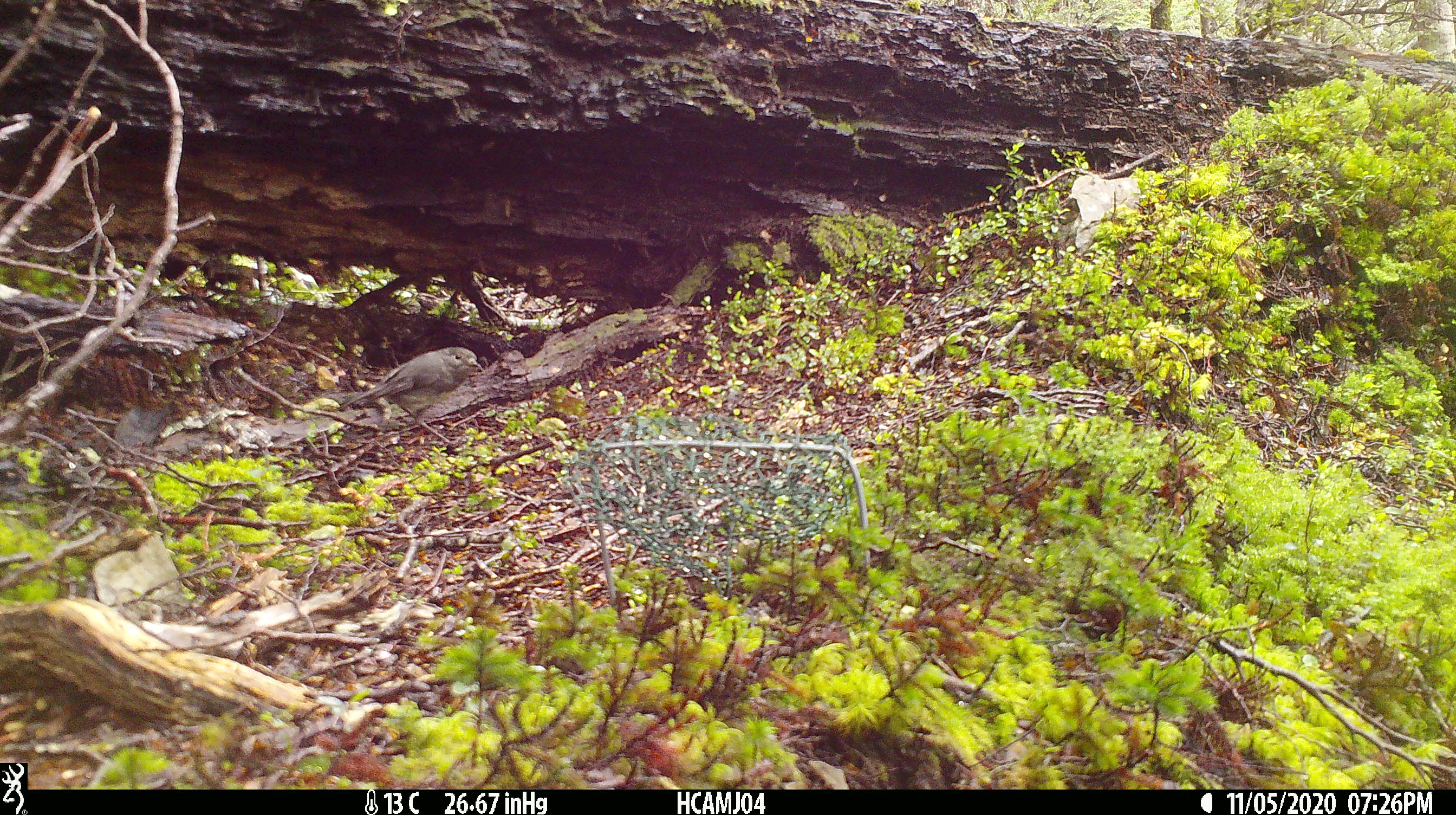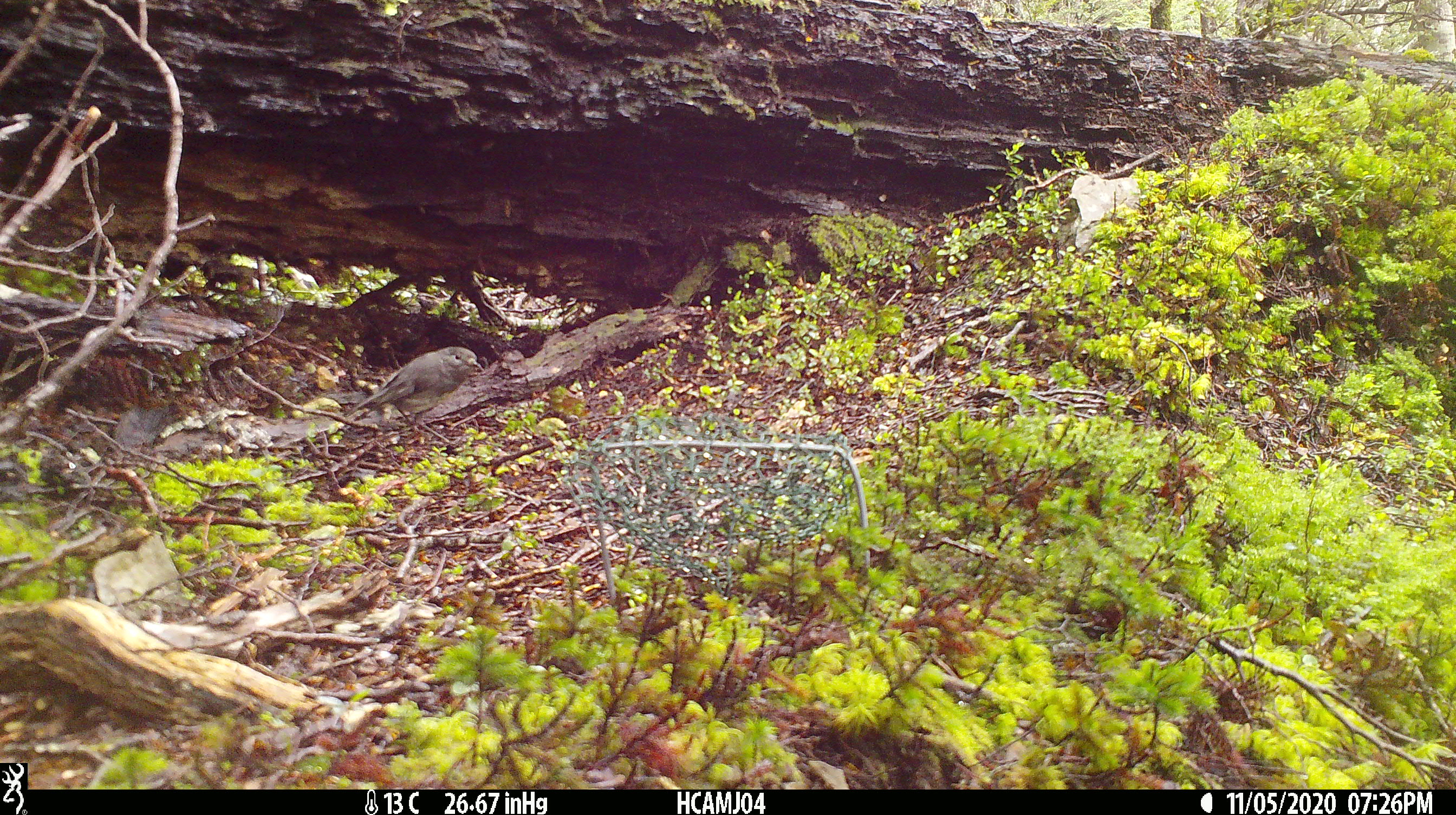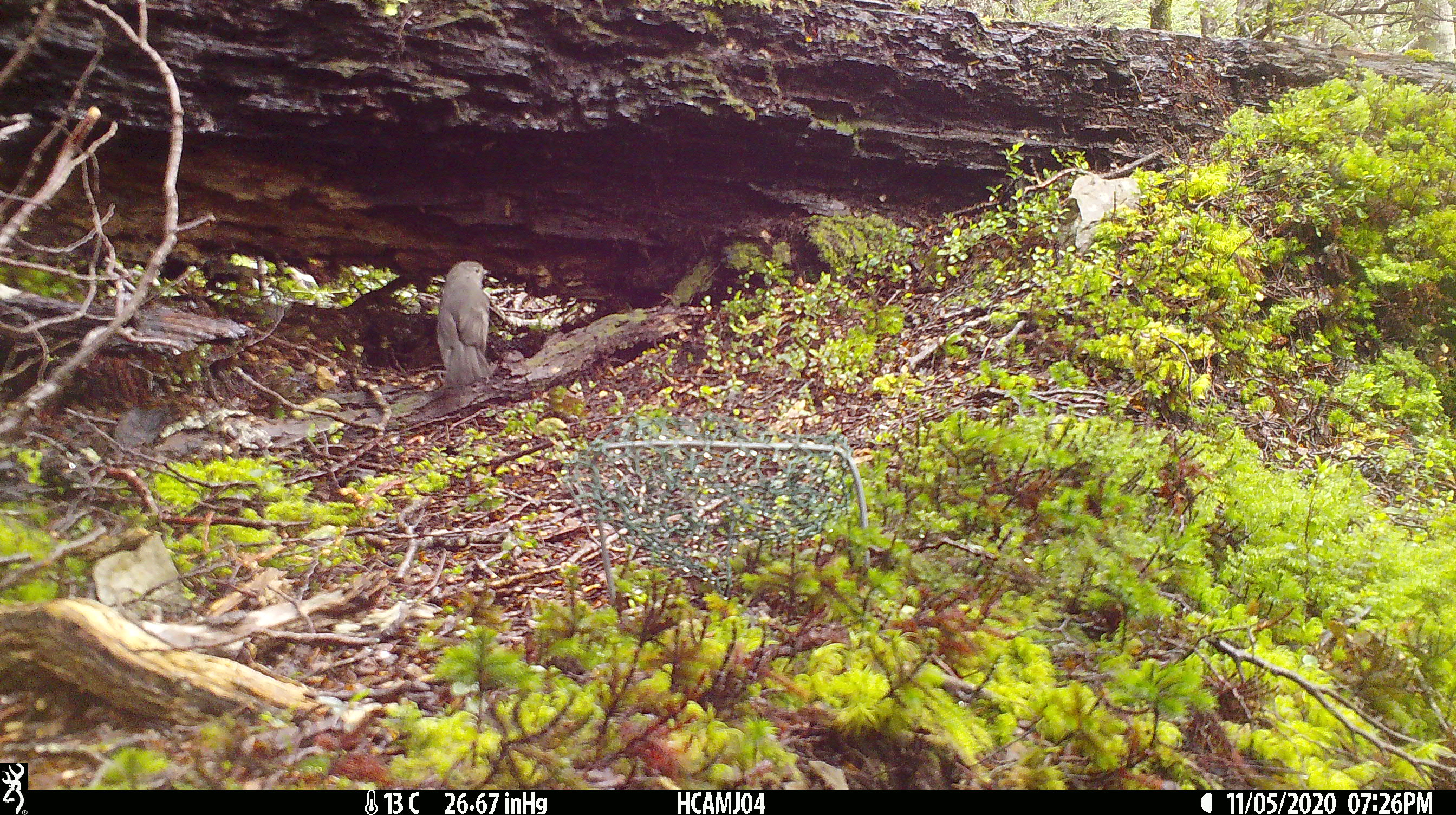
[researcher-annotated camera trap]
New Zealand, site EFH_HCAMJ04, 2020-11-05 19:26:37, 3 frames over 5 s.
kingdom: Animalia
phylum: Chordata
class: Aves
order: Passeriformes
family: Petroicidae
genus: Petroica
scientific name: Petroica australis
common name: new zealand robin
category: robin